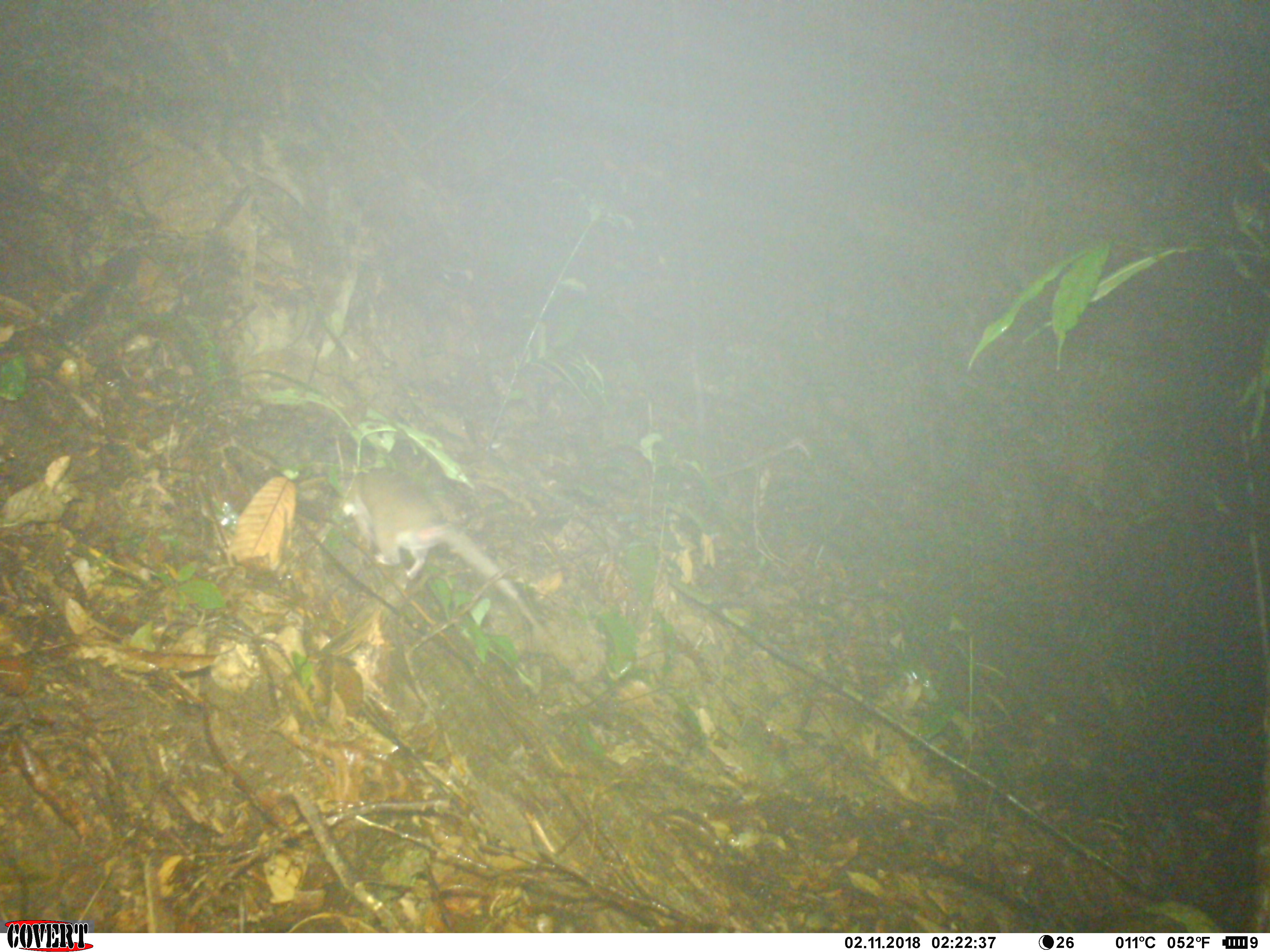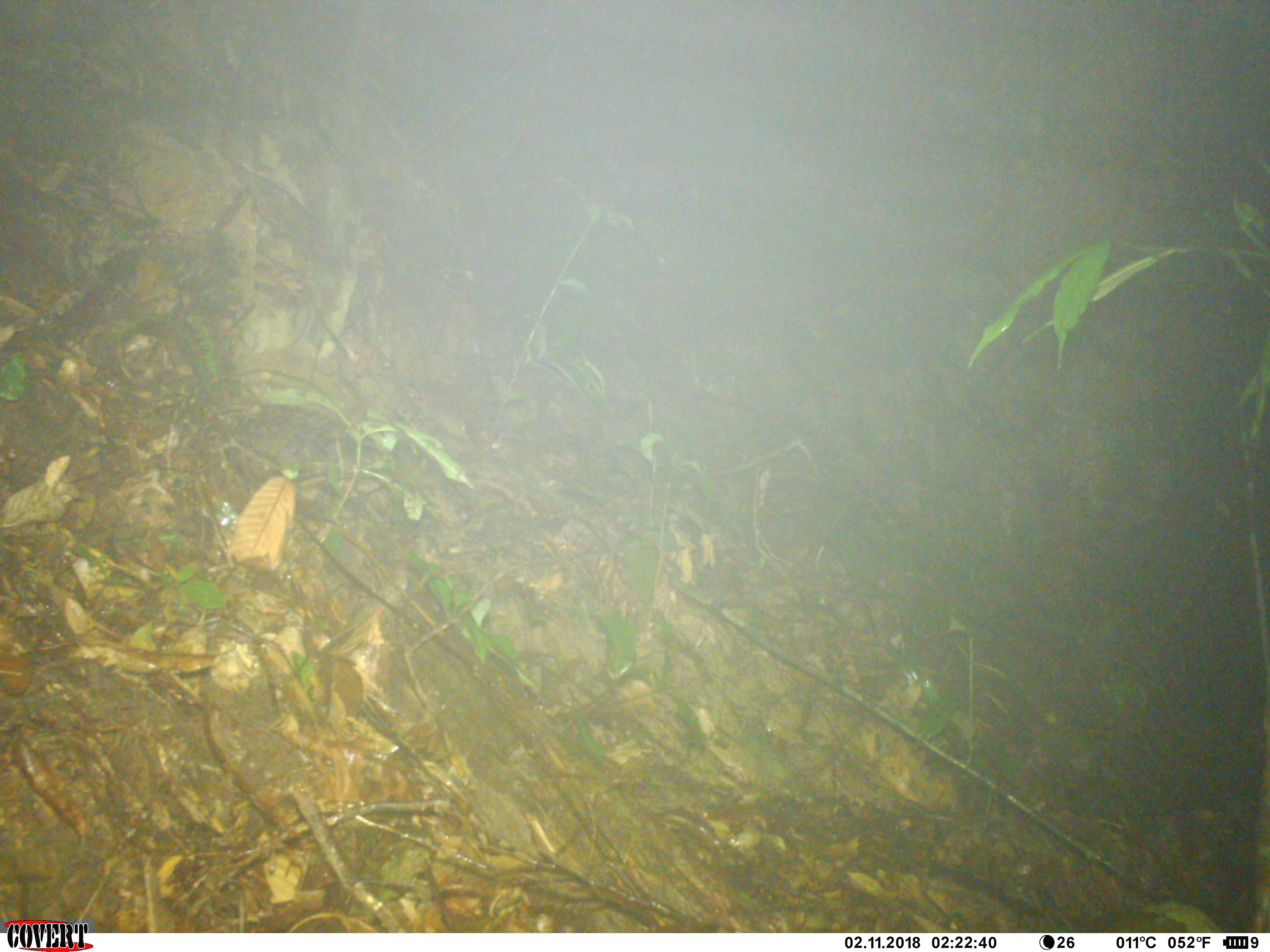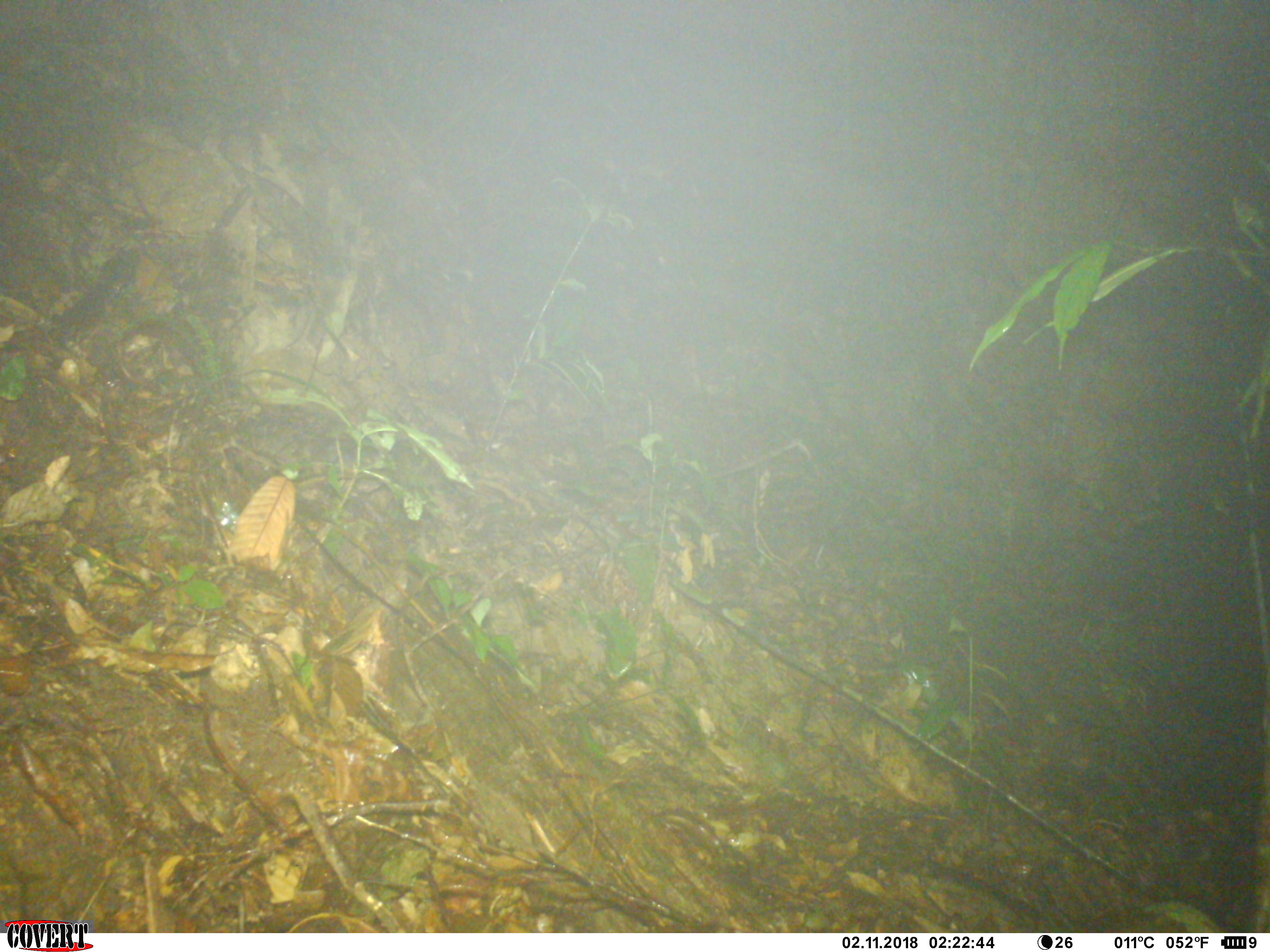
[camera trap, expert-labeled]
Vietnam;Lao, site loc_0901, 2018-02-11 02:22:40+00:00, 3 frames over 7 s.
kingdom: Animalia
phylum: Chordata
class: Mammalia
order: Rodentia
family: Muridae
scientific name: Muridae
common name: old-world mice and rats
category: unidentified murid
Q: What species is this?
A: Unidentified murid (old-world mice and rats) (Muridae).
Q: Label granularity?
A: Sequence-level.